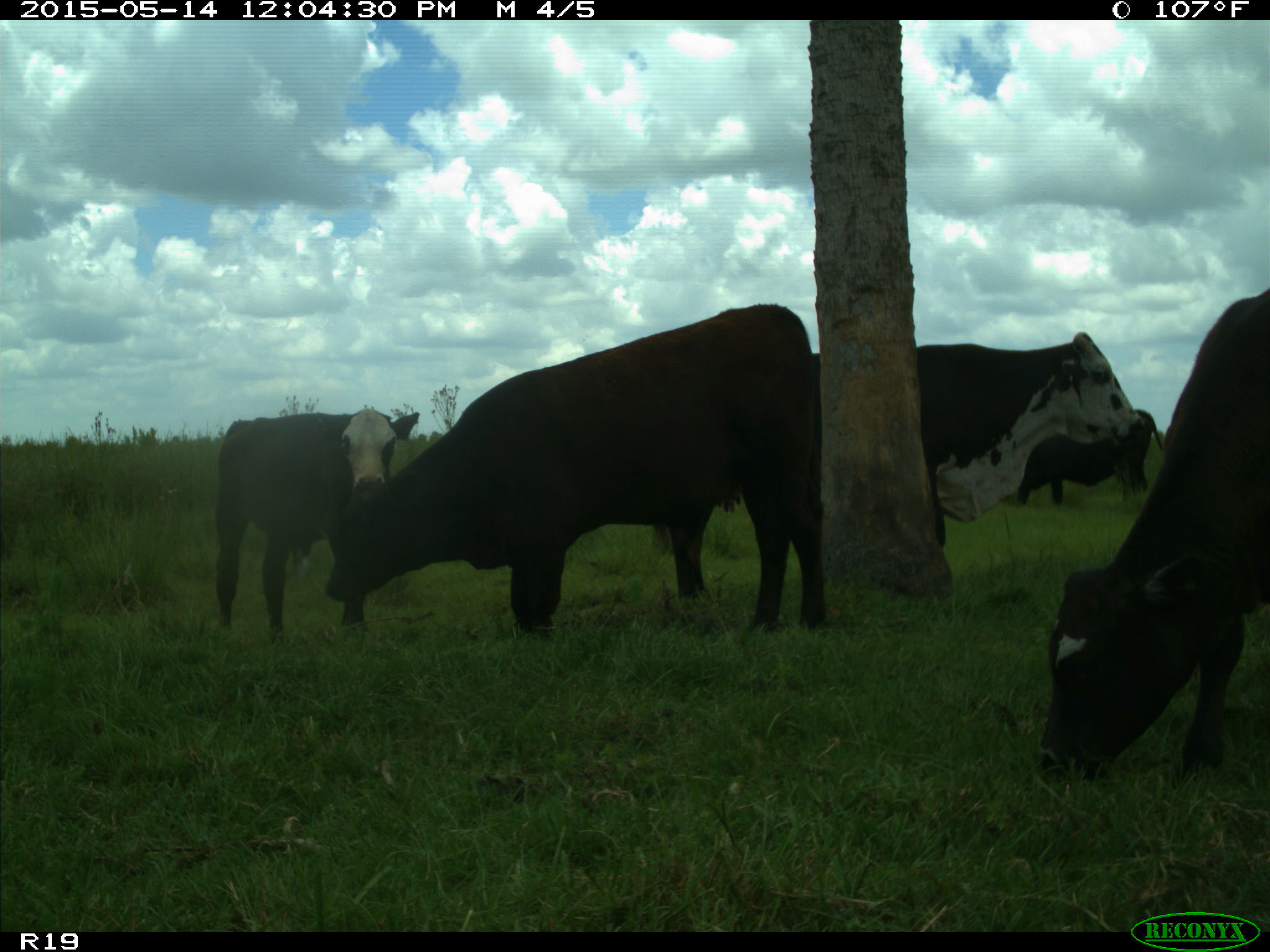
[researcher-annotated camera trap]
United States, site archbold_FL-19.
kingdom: Animalia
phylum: Chordata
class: Mammalia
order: Artiodactyla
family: Bovidae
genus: Bos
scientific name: Bos taurus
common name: domestic cow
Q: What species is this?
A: Bos taurus (domestic cow).